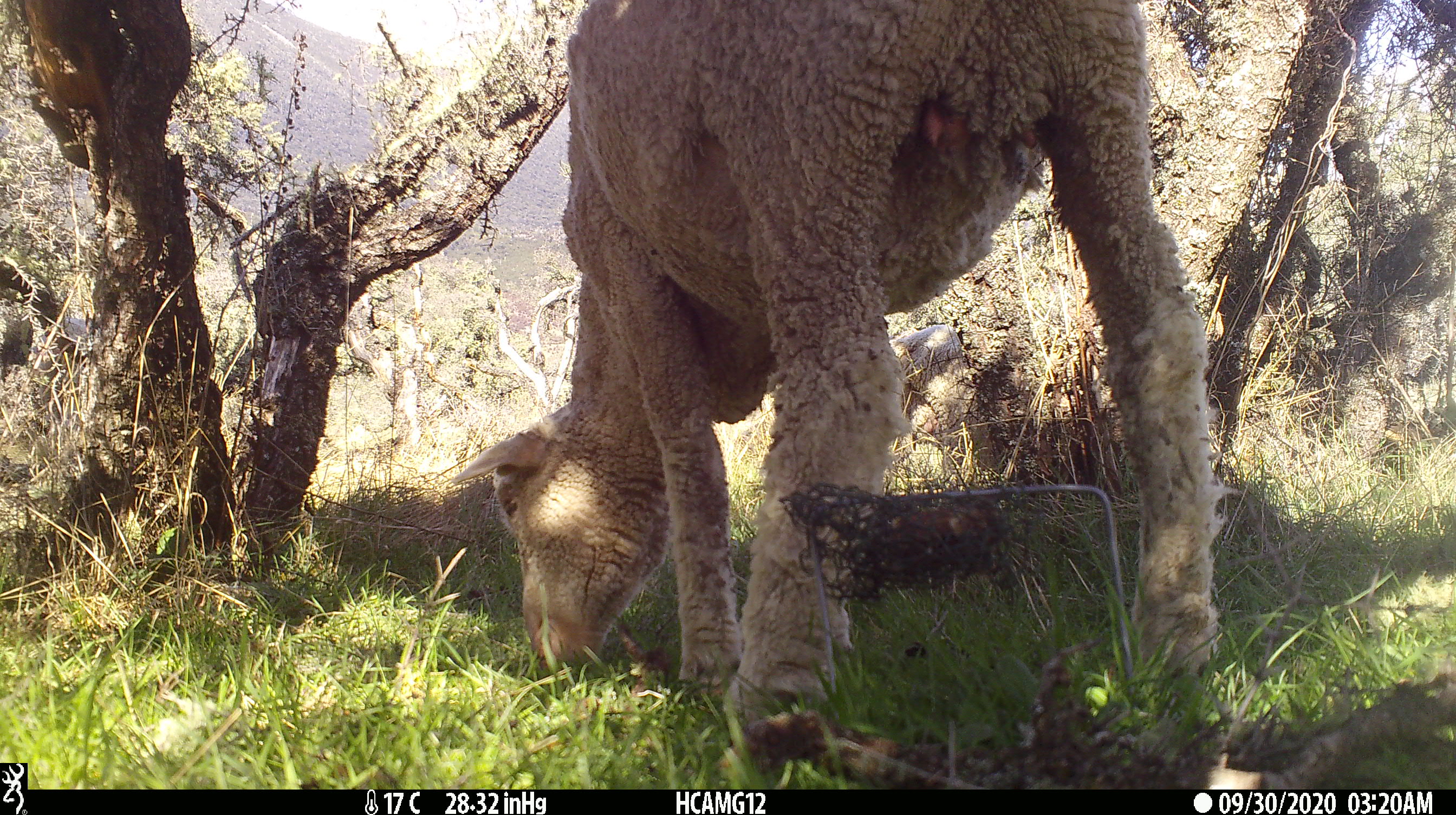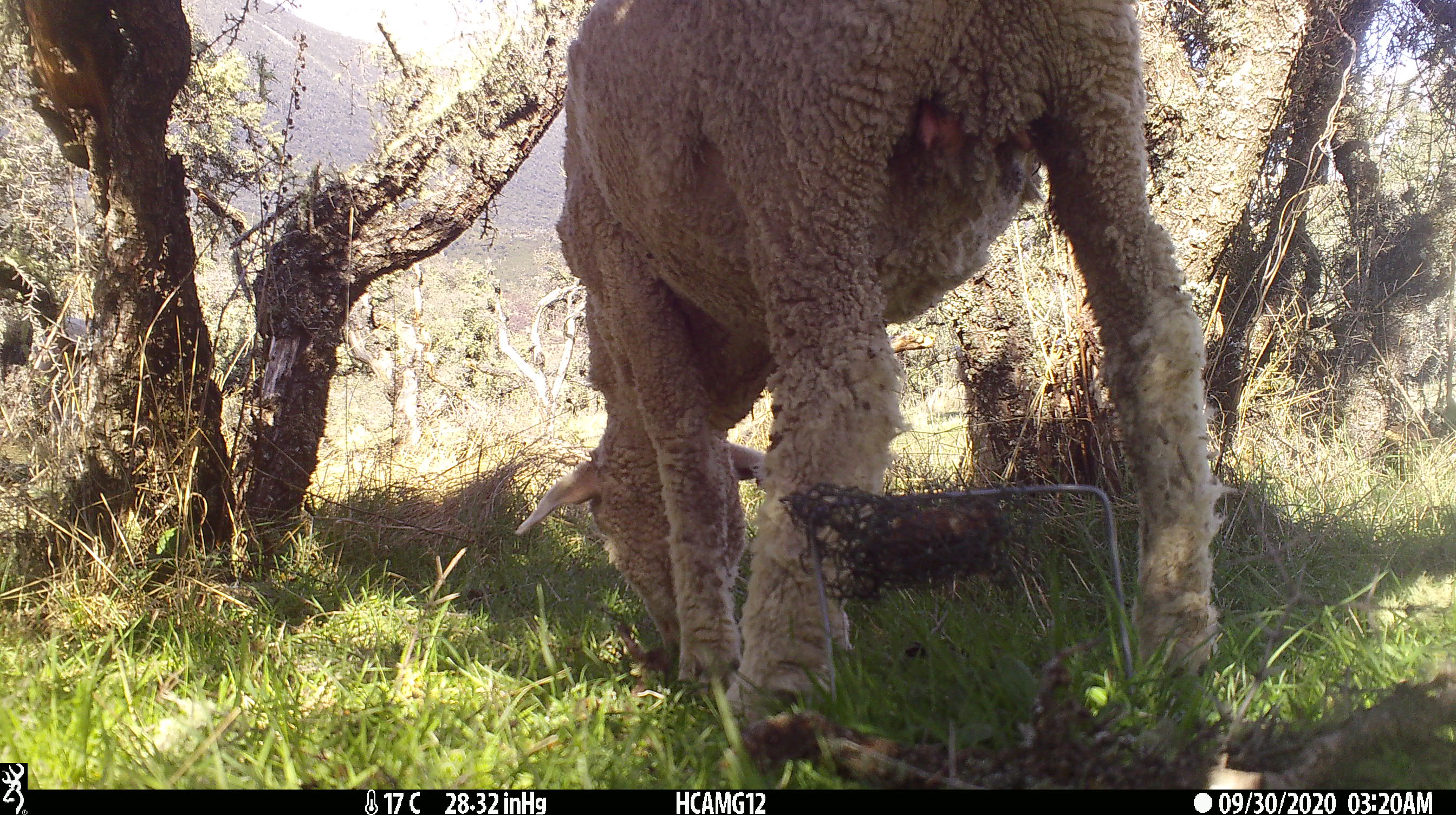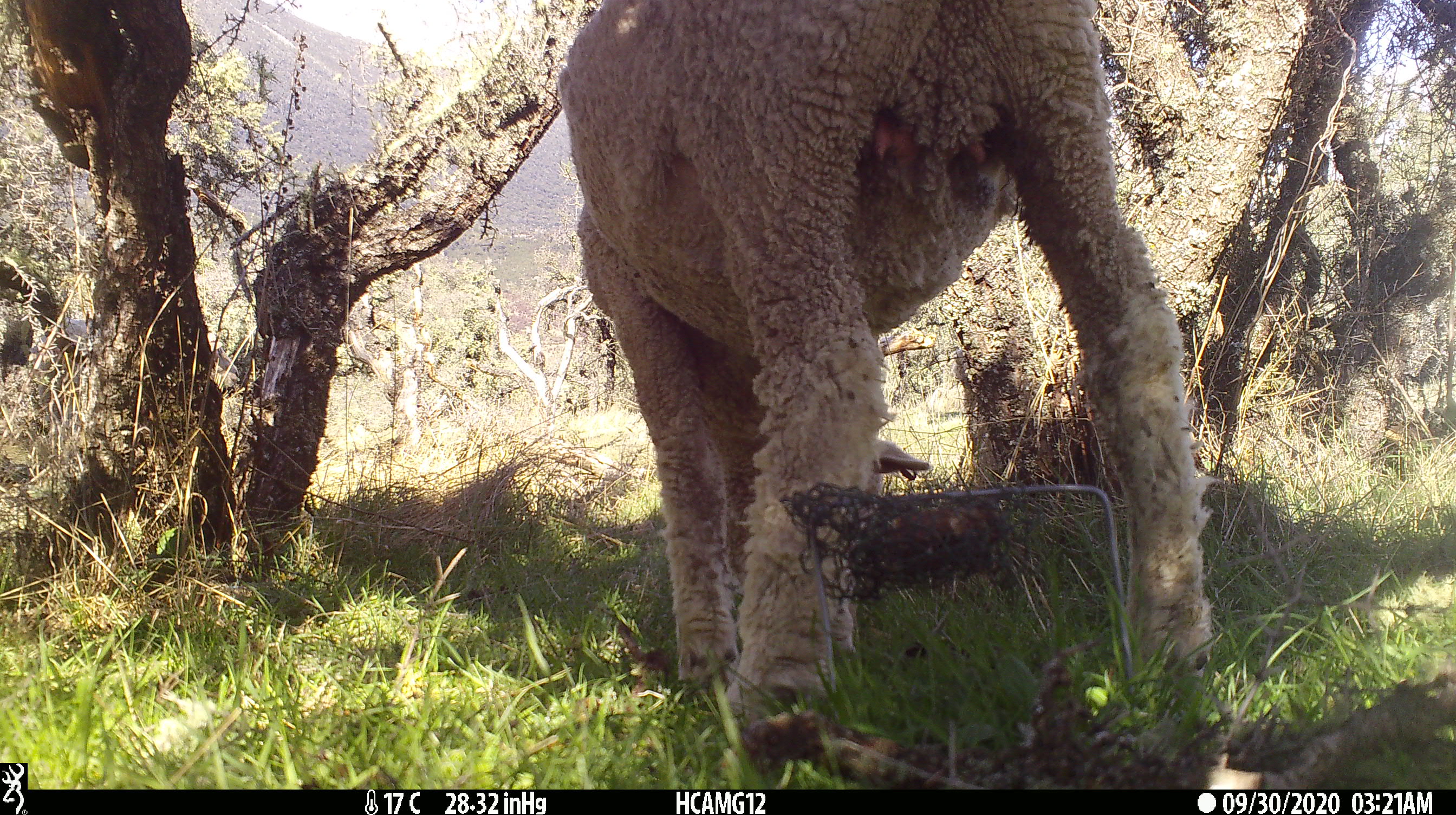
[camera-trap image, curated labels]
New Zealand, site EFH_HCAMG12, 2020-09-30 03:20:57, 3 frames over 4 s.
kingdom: Animalia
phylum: Chordata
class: Mammalia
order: Artiodactyla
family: Bovidae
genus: Ovis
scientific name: Ovis aries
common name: domestic sheep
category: sheep